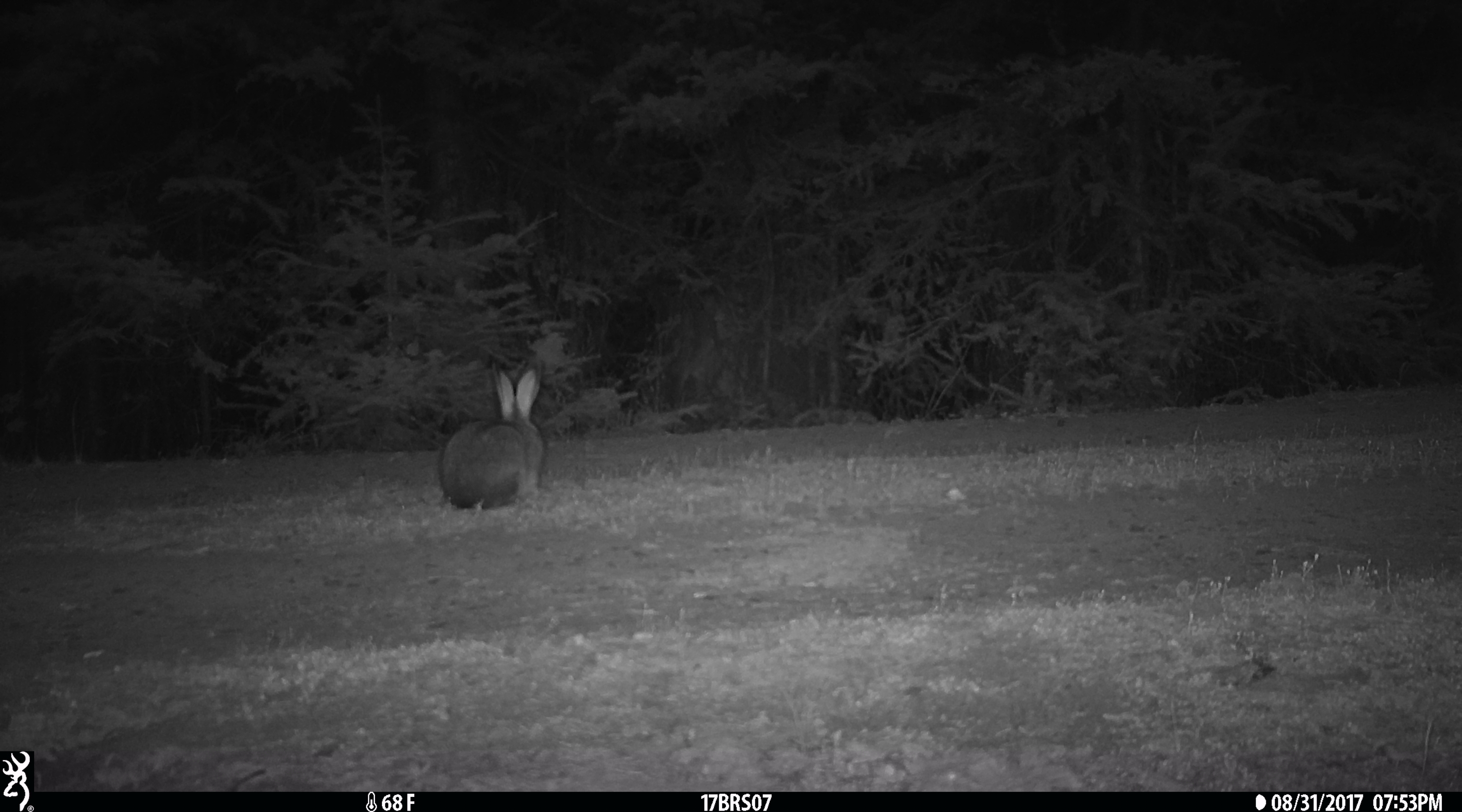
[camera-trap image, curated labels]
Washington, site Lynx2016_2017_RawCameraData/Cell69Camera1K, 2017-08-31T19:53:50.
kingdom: Animalia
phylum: Chordata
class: Mammalia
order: Lagomorpha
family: Leporidae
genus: Lepus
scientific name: Lepus americanus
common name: snowshoe hare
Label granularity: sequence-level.